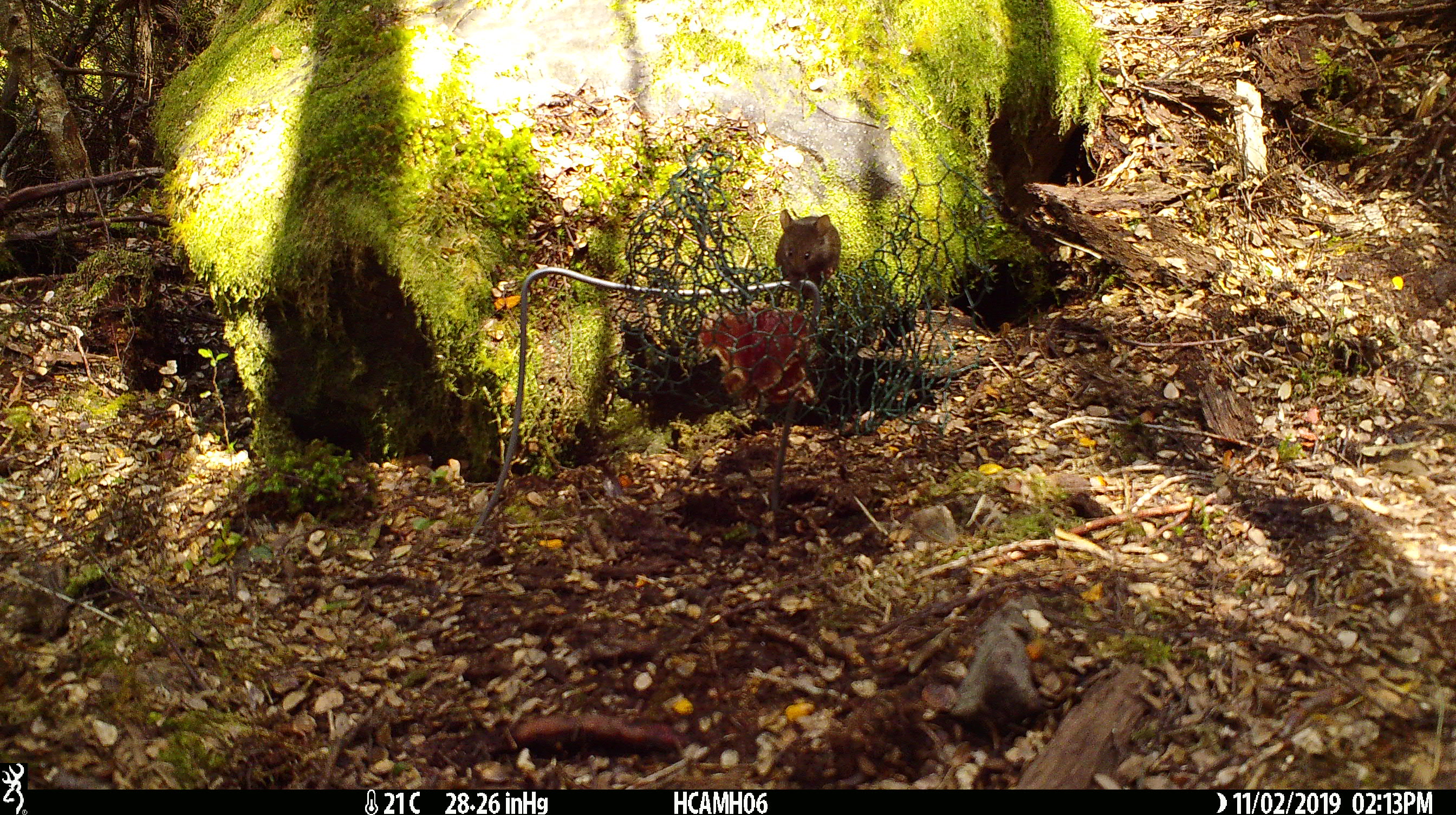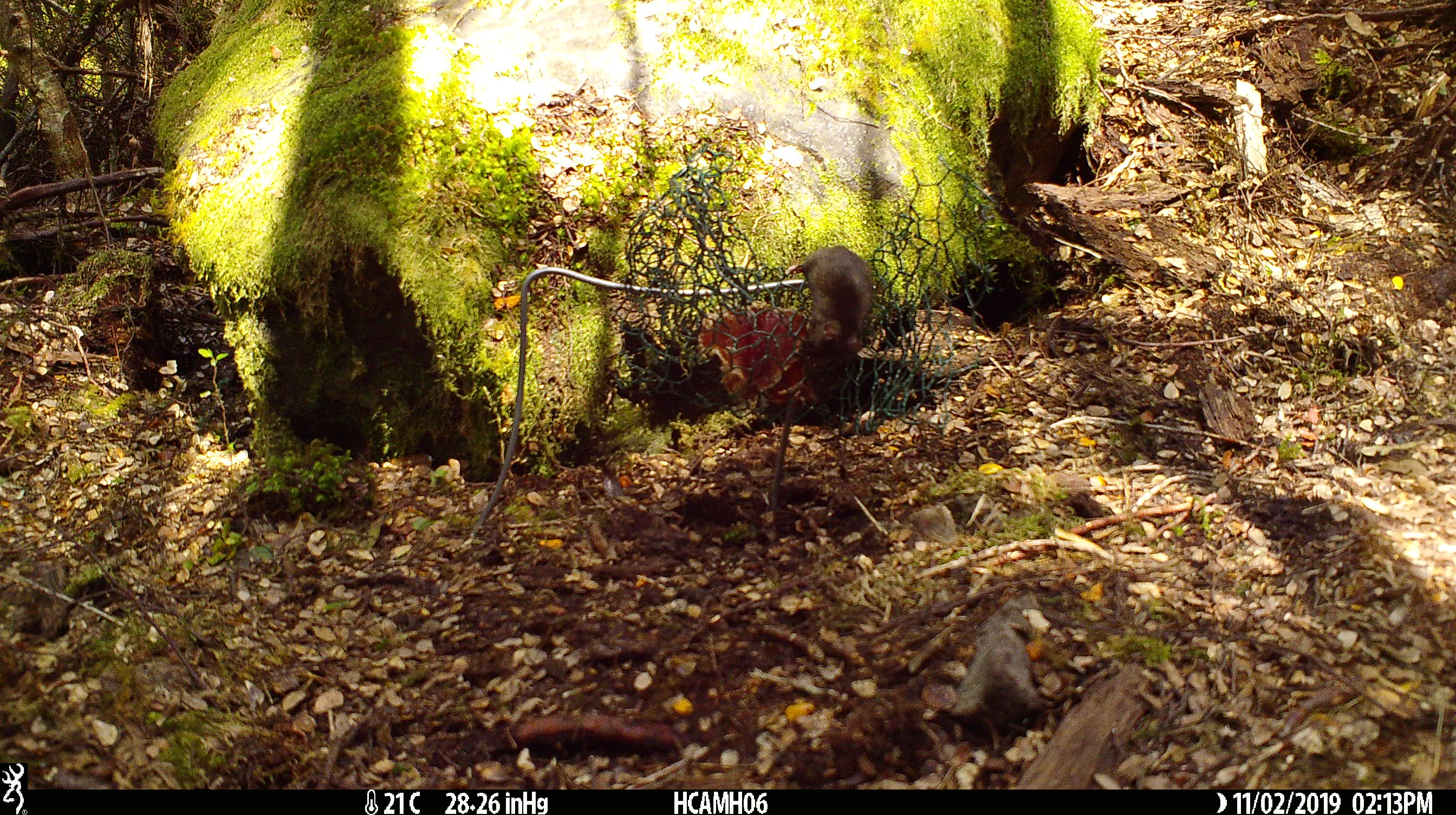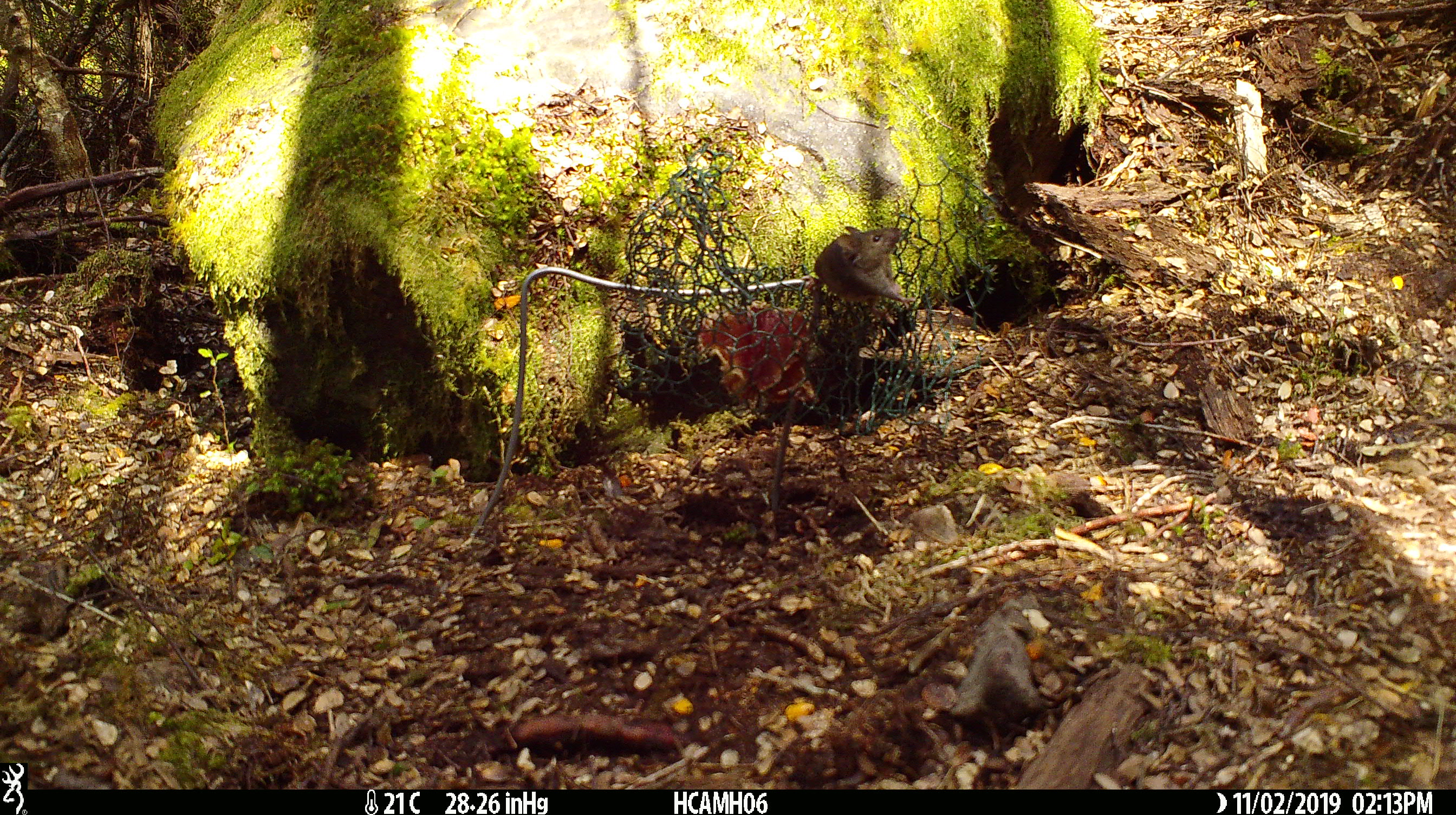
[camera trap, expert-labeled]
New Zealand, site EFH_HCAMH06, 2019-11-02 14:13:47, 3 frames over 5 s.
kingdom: Animalia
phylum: Chordata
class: Mammalia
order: Rodentia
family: Muridae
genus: Mus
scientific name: Mus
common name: mouse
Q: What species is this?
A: Mouse (Mus).